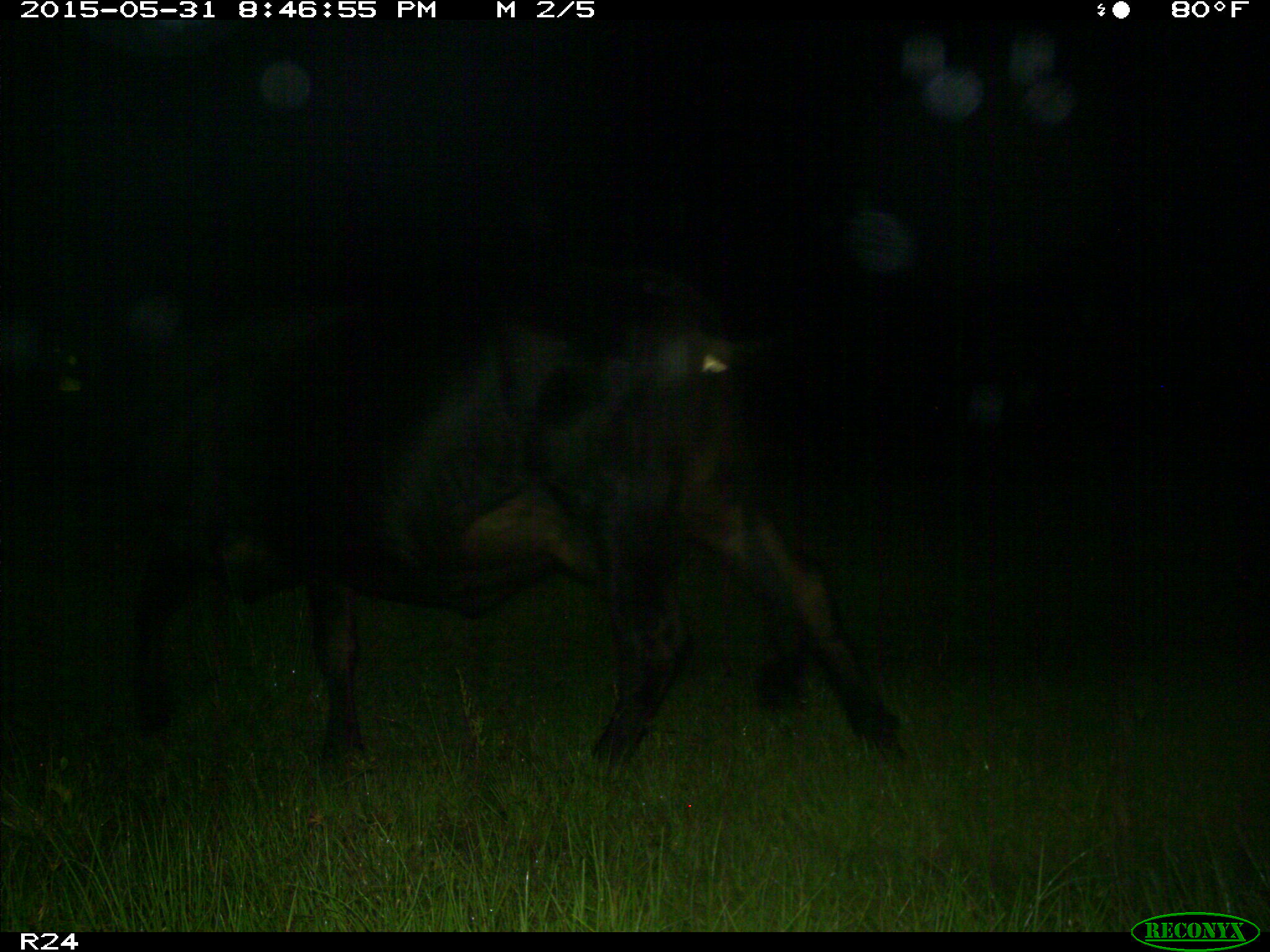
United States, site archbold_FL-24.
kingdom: Animalia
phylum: Chordata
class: Mammalia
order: Artiodactyla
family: Bovidae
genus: Bos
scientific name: Bos taurus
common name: domestic cow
Bos taurus (domestic cow).